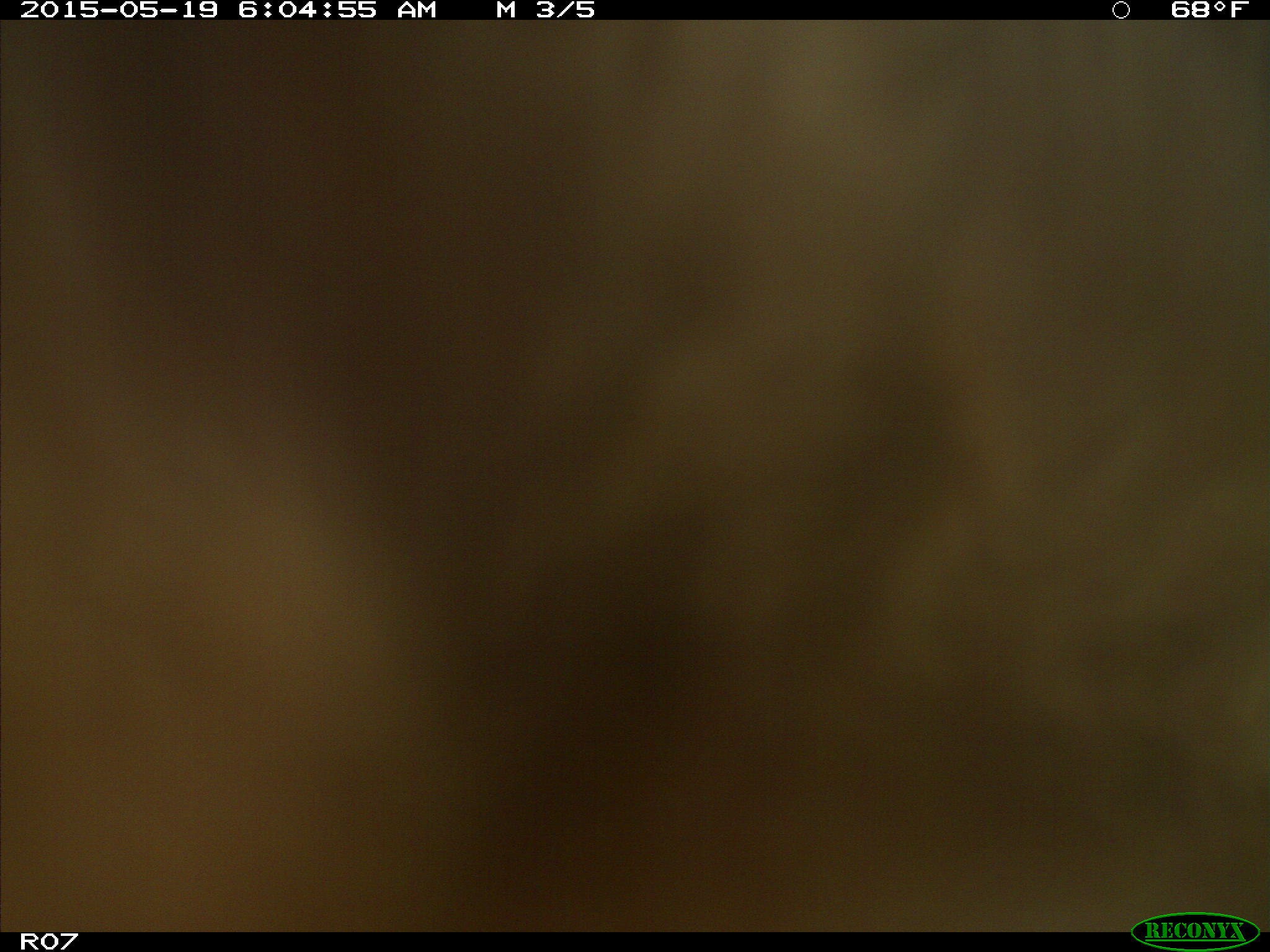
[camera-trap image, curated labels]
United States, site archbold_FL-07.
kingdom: Animalia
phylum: Chordata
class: Mammalia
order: Artiodactyla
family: Bovidae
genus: Bos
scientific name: Bos taurus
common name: domestic cow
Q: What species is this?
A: Bos taurus (domestic cow).